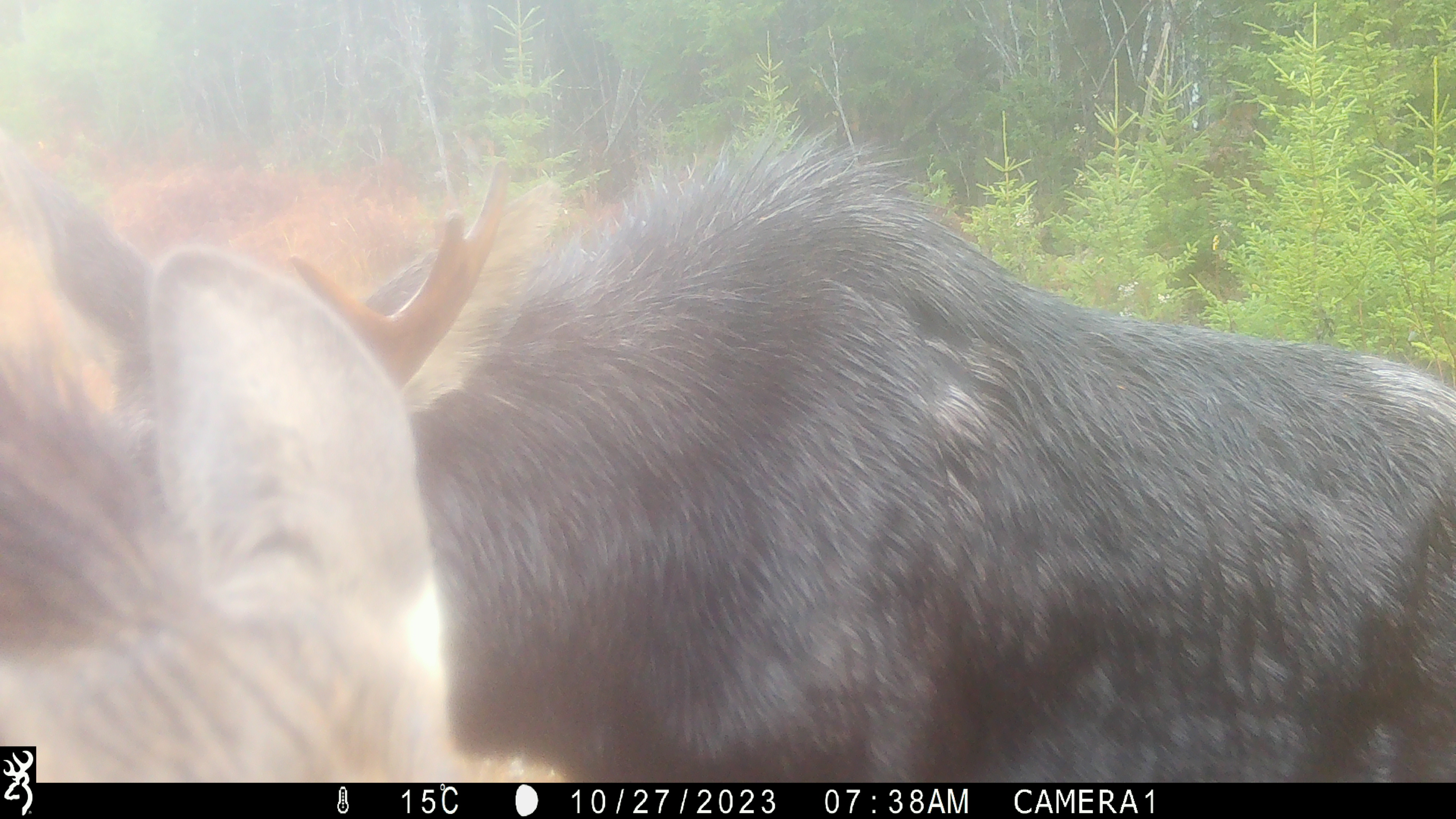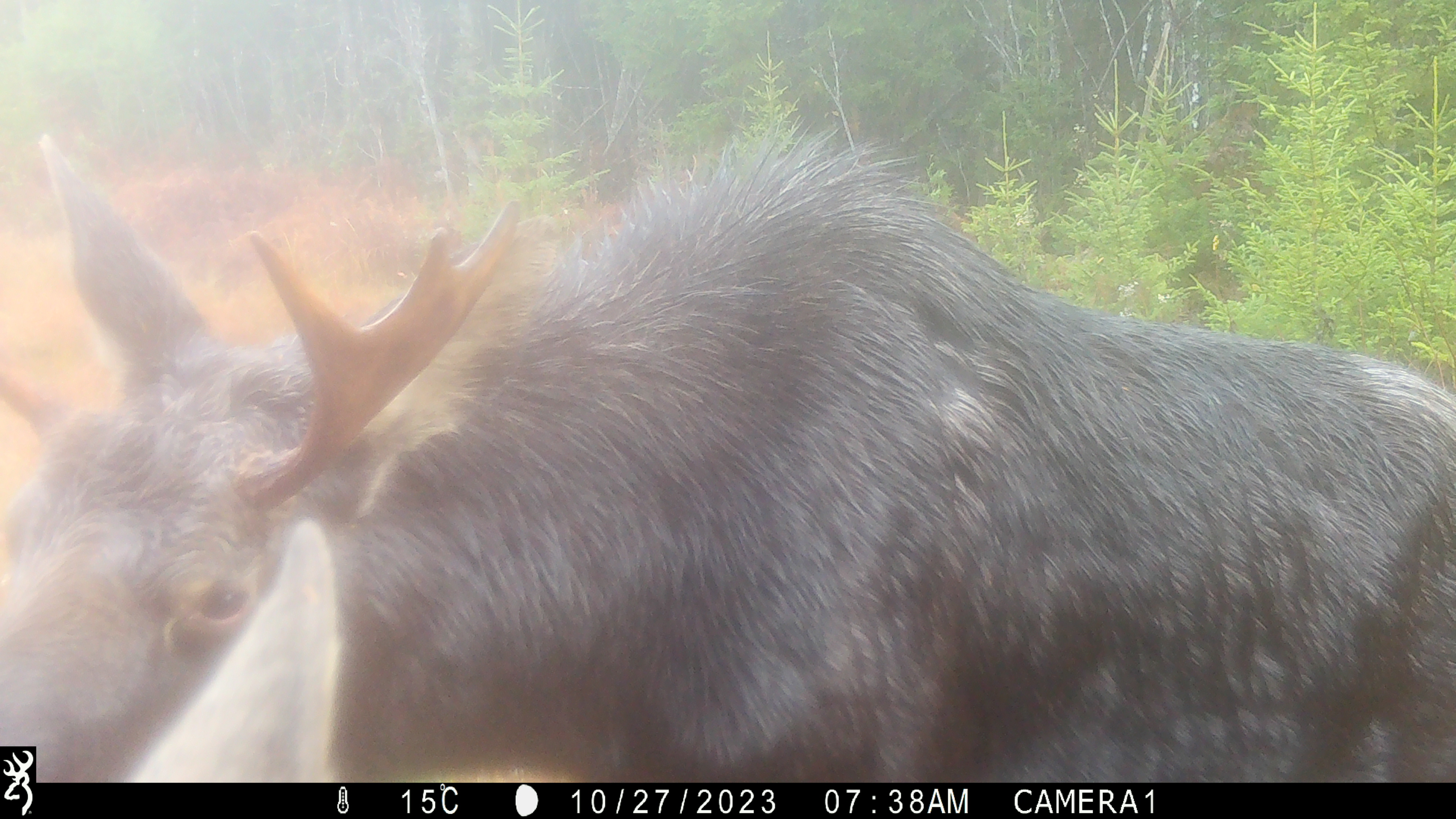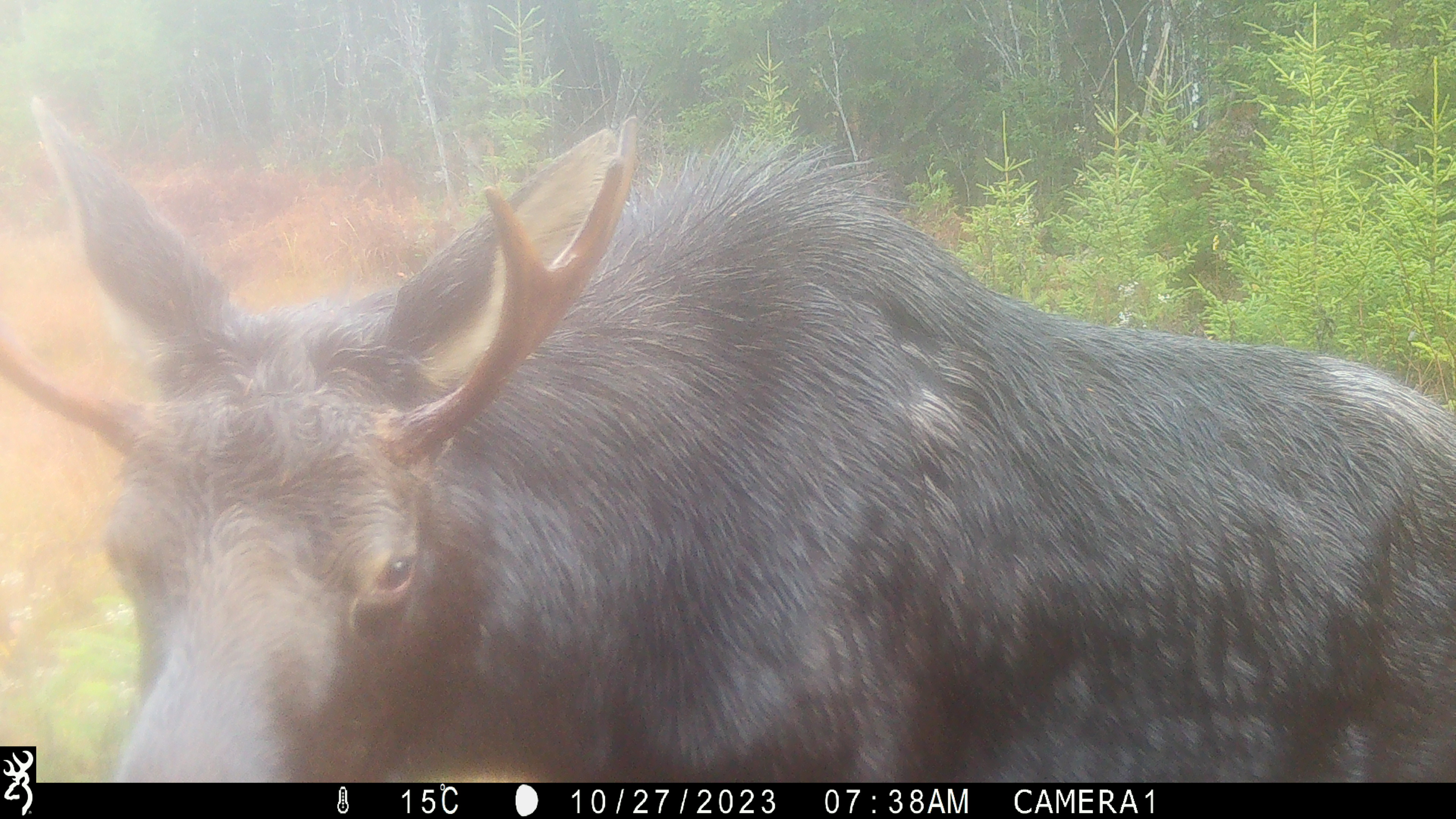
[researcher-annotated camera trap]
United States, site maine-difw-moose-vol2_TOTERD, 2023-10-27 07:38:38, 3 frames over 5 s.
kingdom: Animalia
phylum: Chordata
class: Mammalia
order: Artiodactyla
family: Cervidae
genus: Alces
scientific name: Alces alces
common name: moose